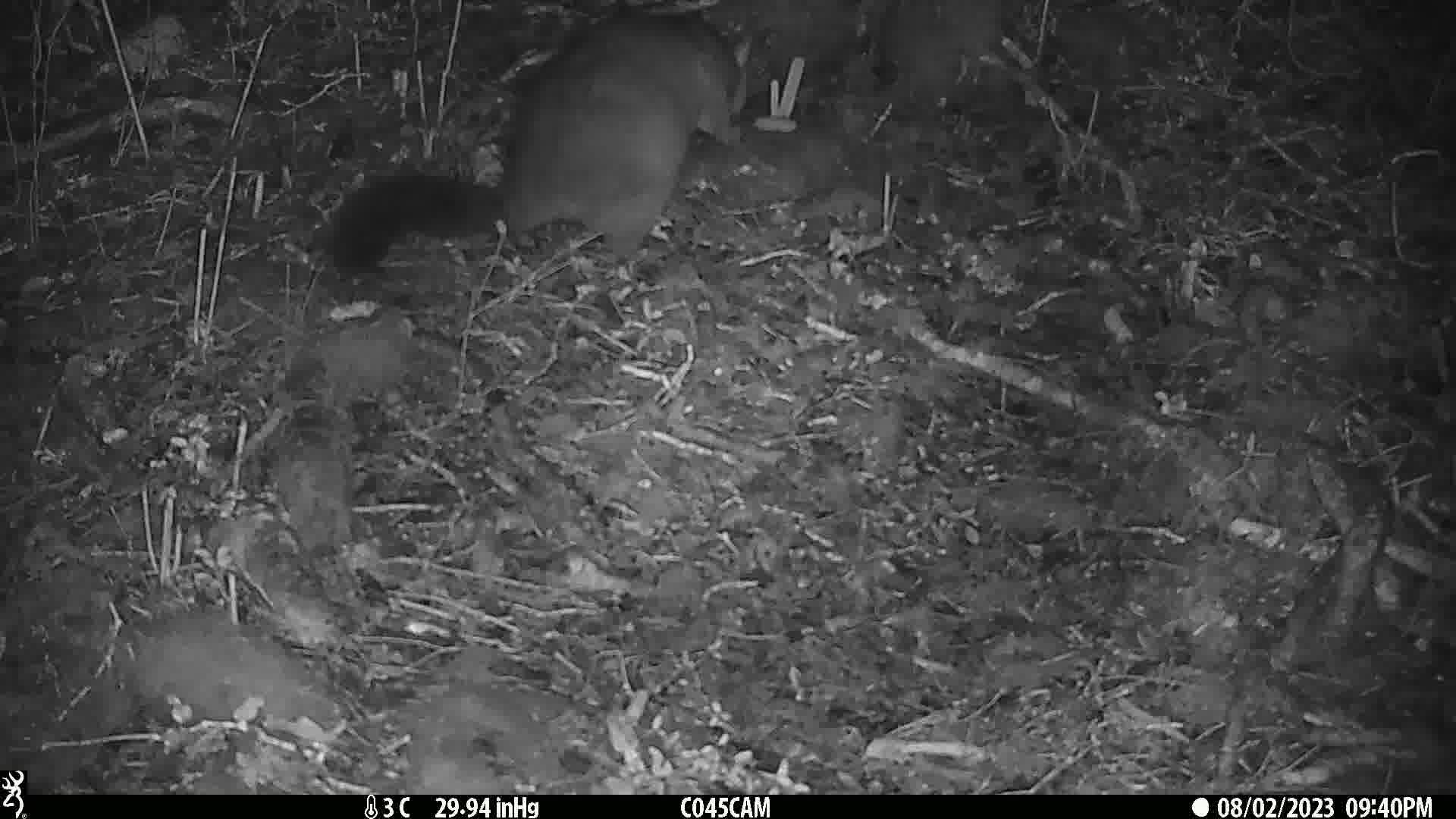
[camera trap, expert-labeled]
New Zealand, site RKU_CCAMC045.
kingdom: Animalia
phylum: Chordata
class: Mammalia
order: Diprotodontia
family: Phalangeridae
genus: Trichosurus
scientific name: Trichosurus vulpecula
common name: common brushtail possum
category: possum